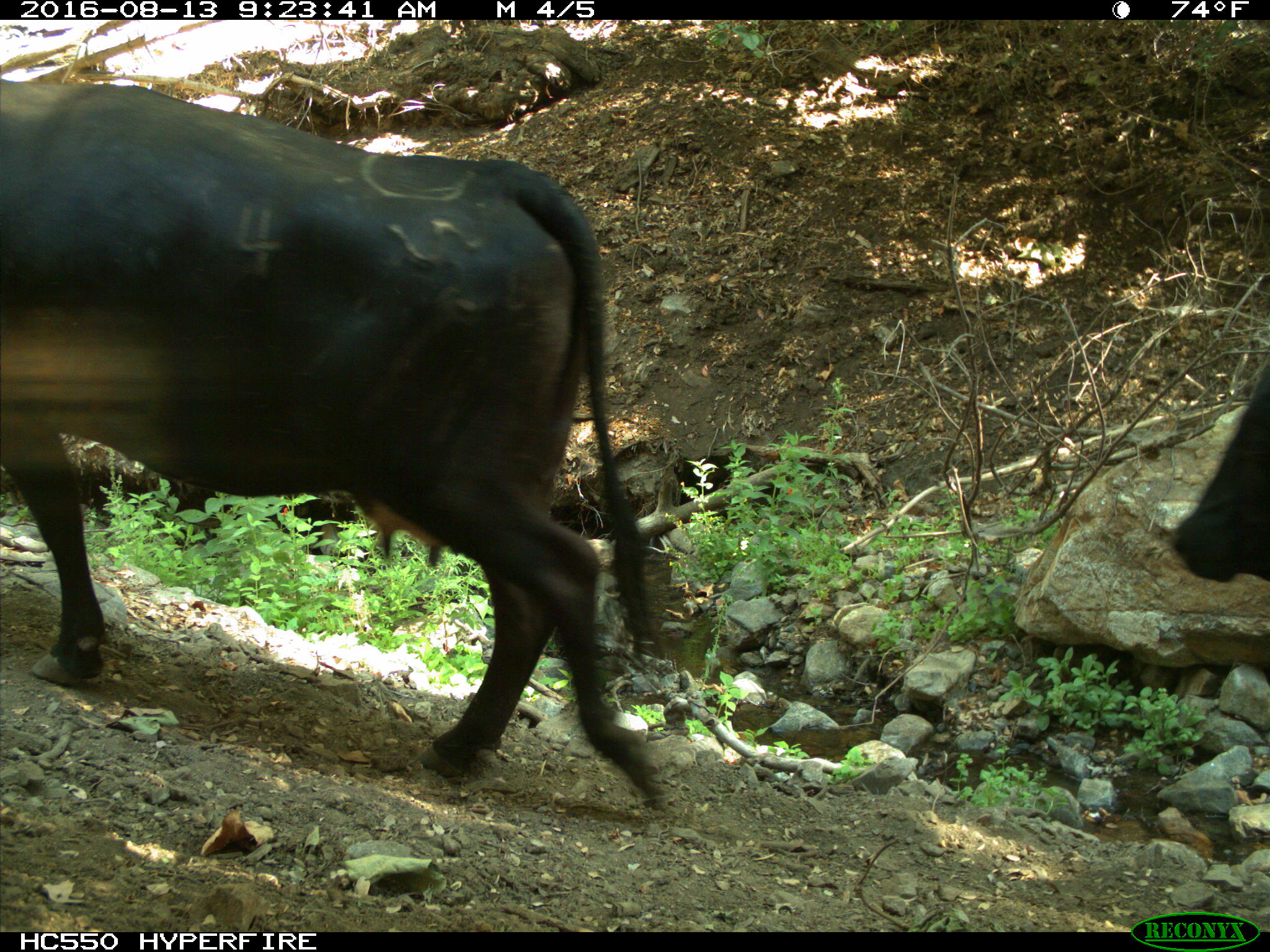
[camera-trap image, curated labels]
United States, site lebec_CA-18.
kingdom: Animalia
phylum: Chordata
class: Mammalia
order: Artiodactyla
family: Bovidae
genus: Bos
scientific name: Bos taurus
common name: domestic cow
Bos taurus (domestic cow).